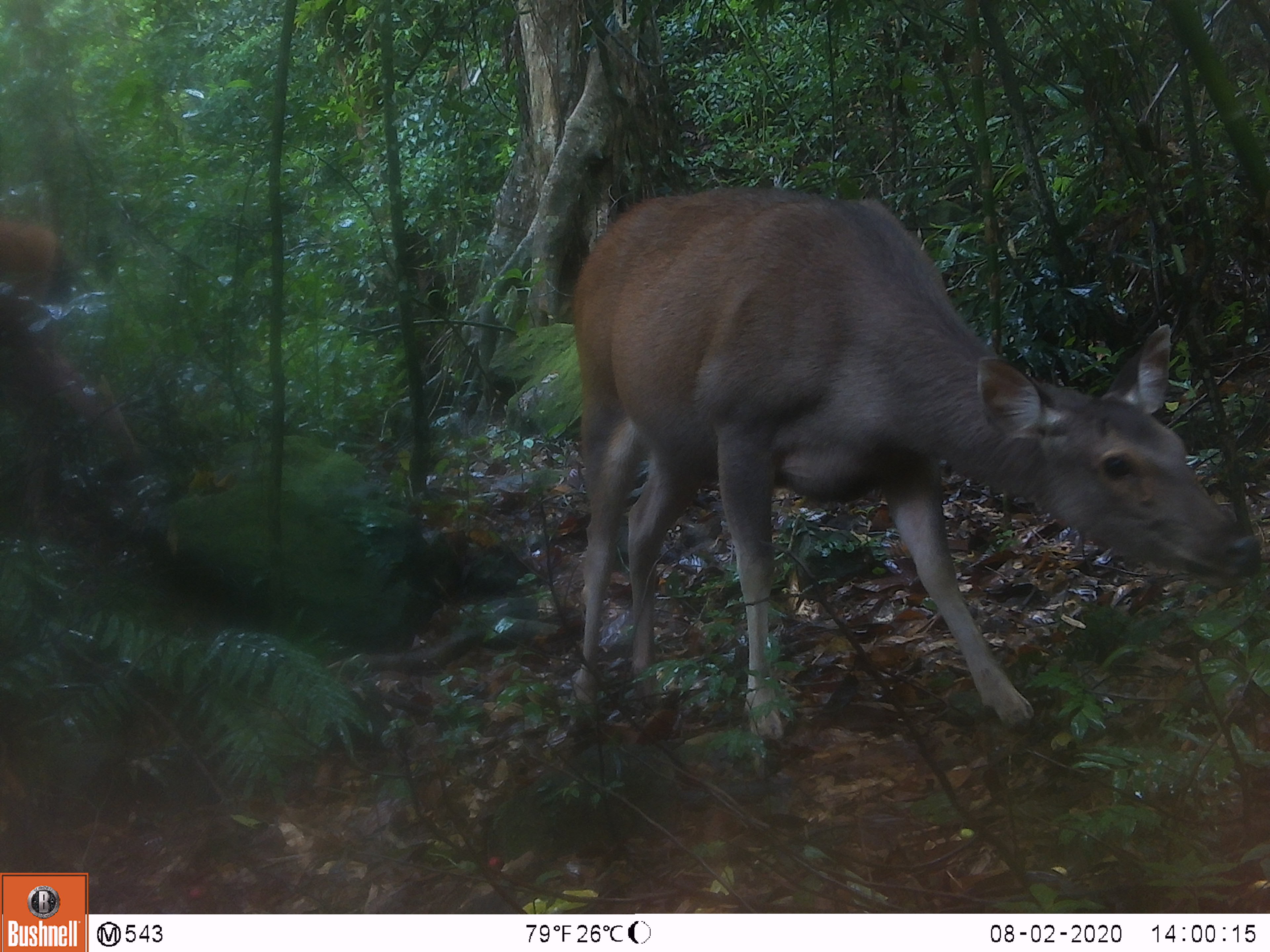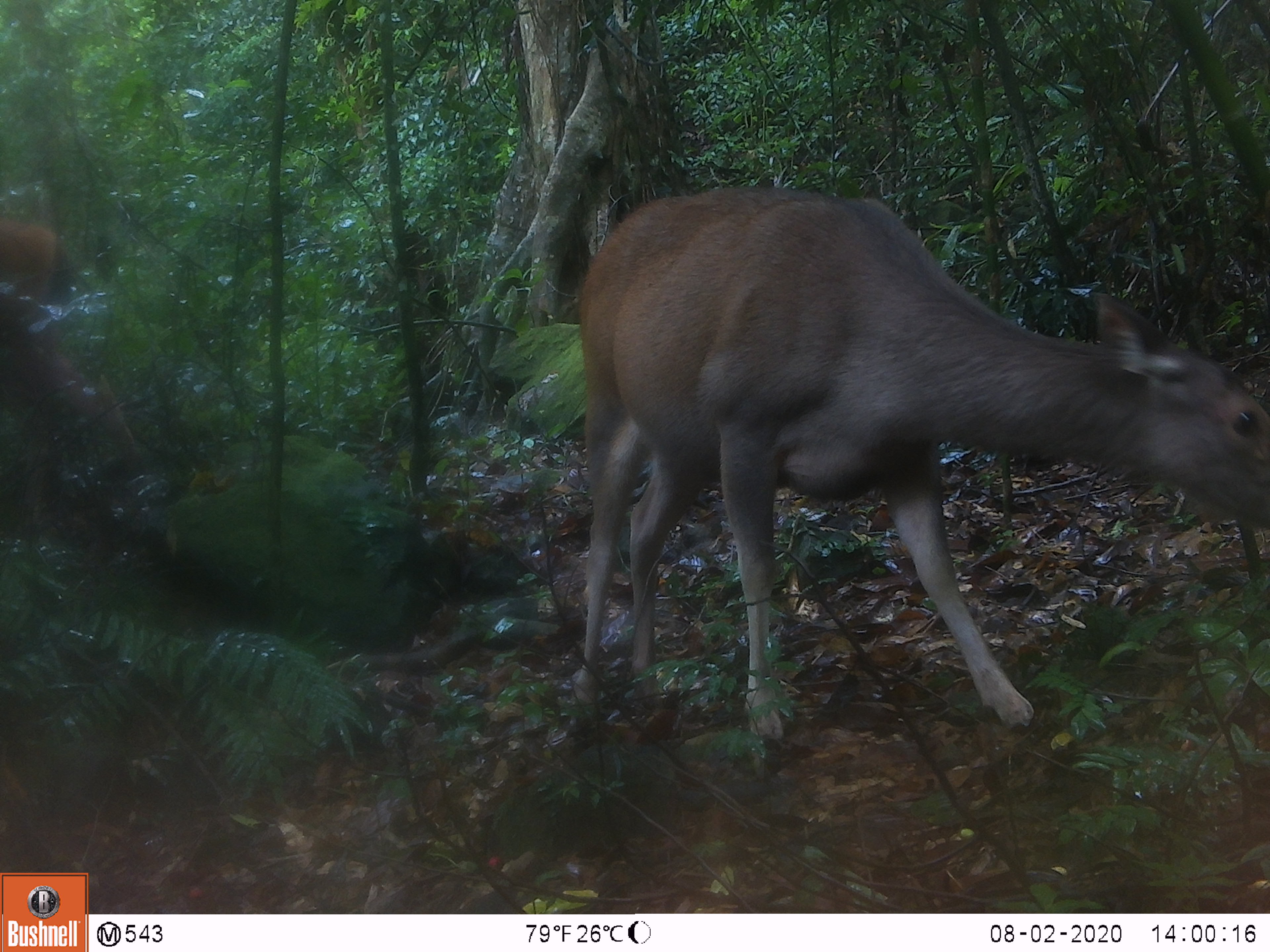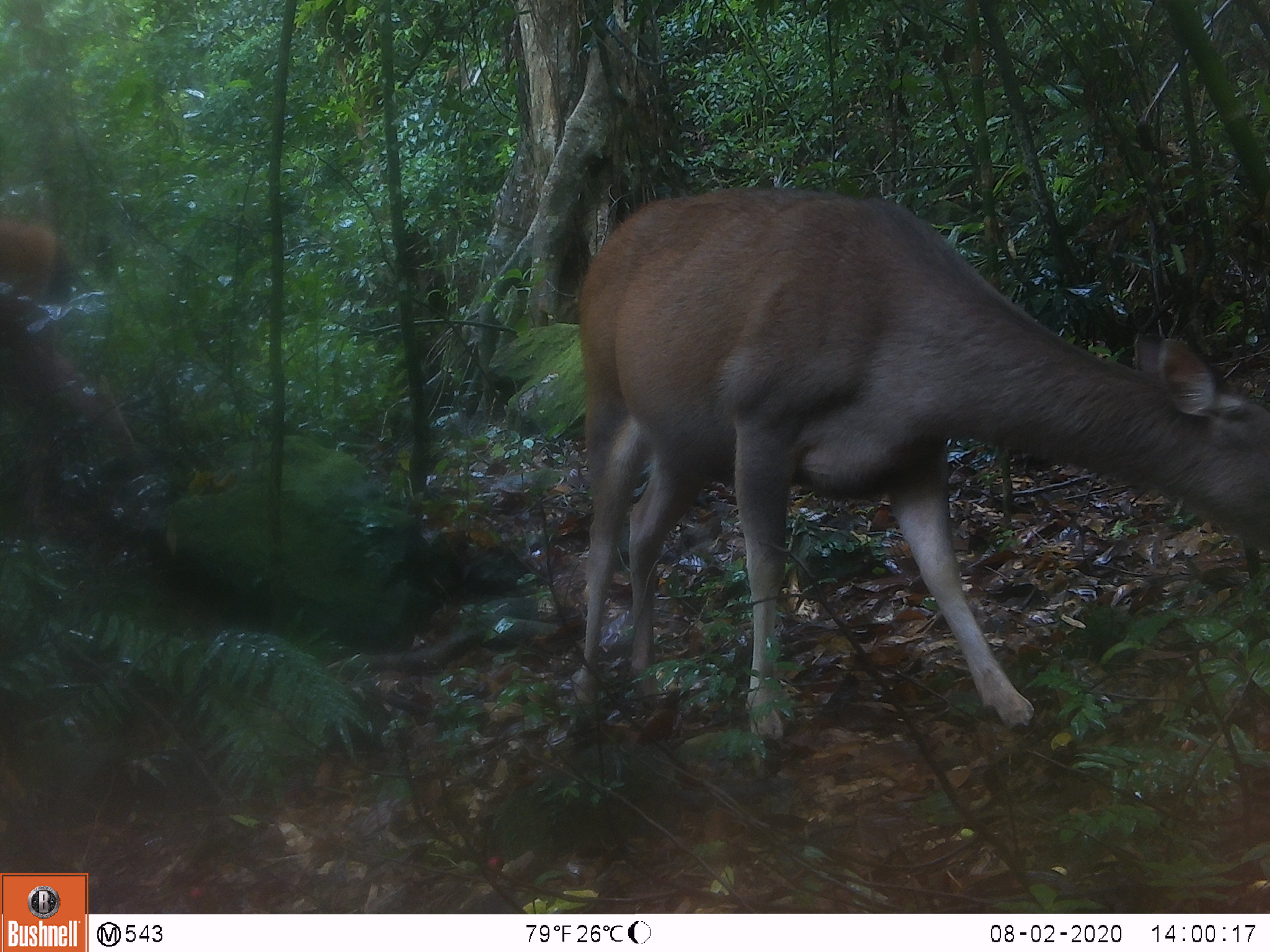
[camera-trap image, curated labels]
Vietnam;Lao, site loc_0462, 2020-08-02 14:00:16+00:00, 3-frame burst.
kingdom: Animalia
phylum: Chordata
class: Mammalia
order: Artiodactyla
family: Cervidae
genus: Rusa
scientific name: Rusa unicolor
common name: sambar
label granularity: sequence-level